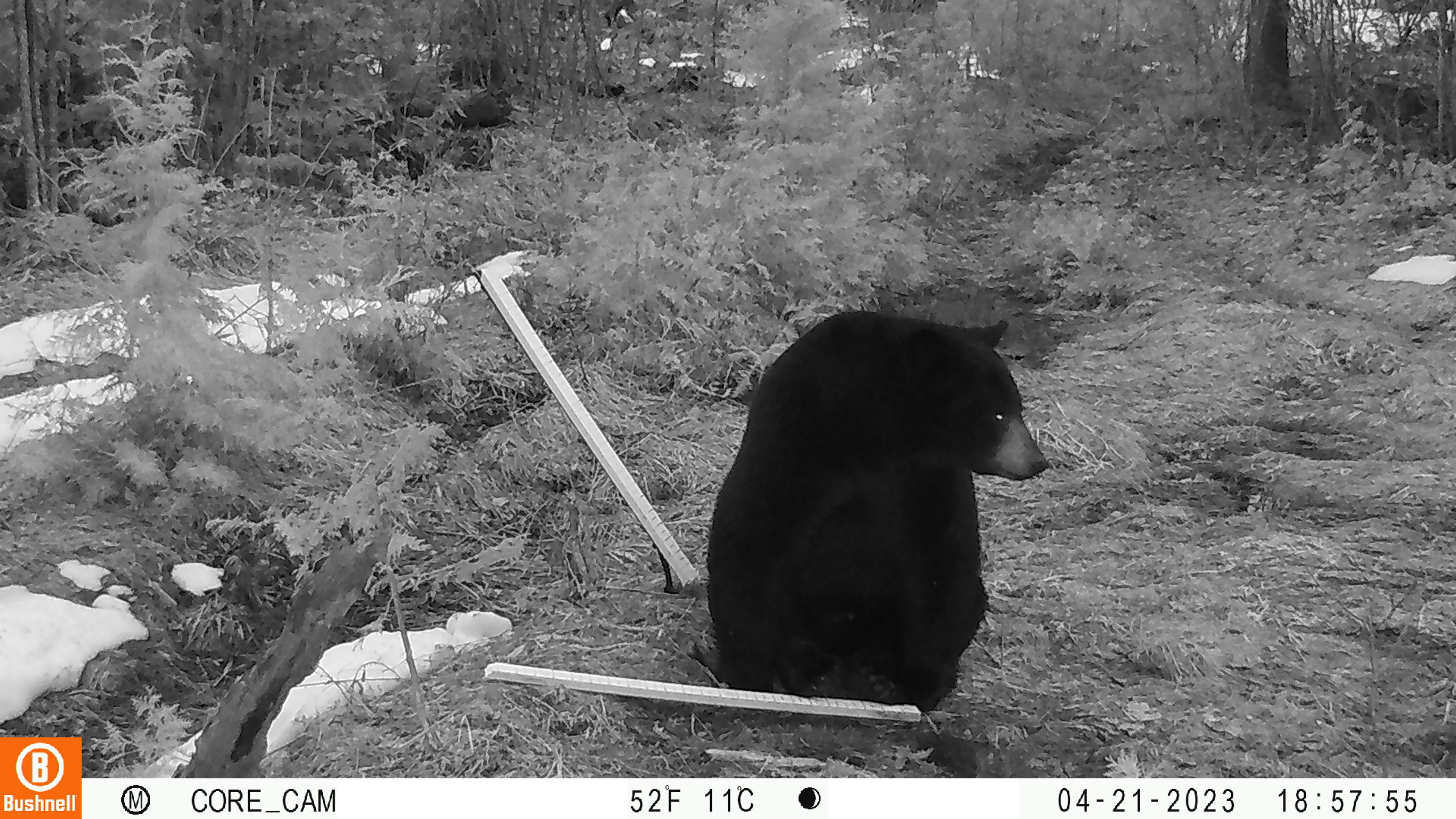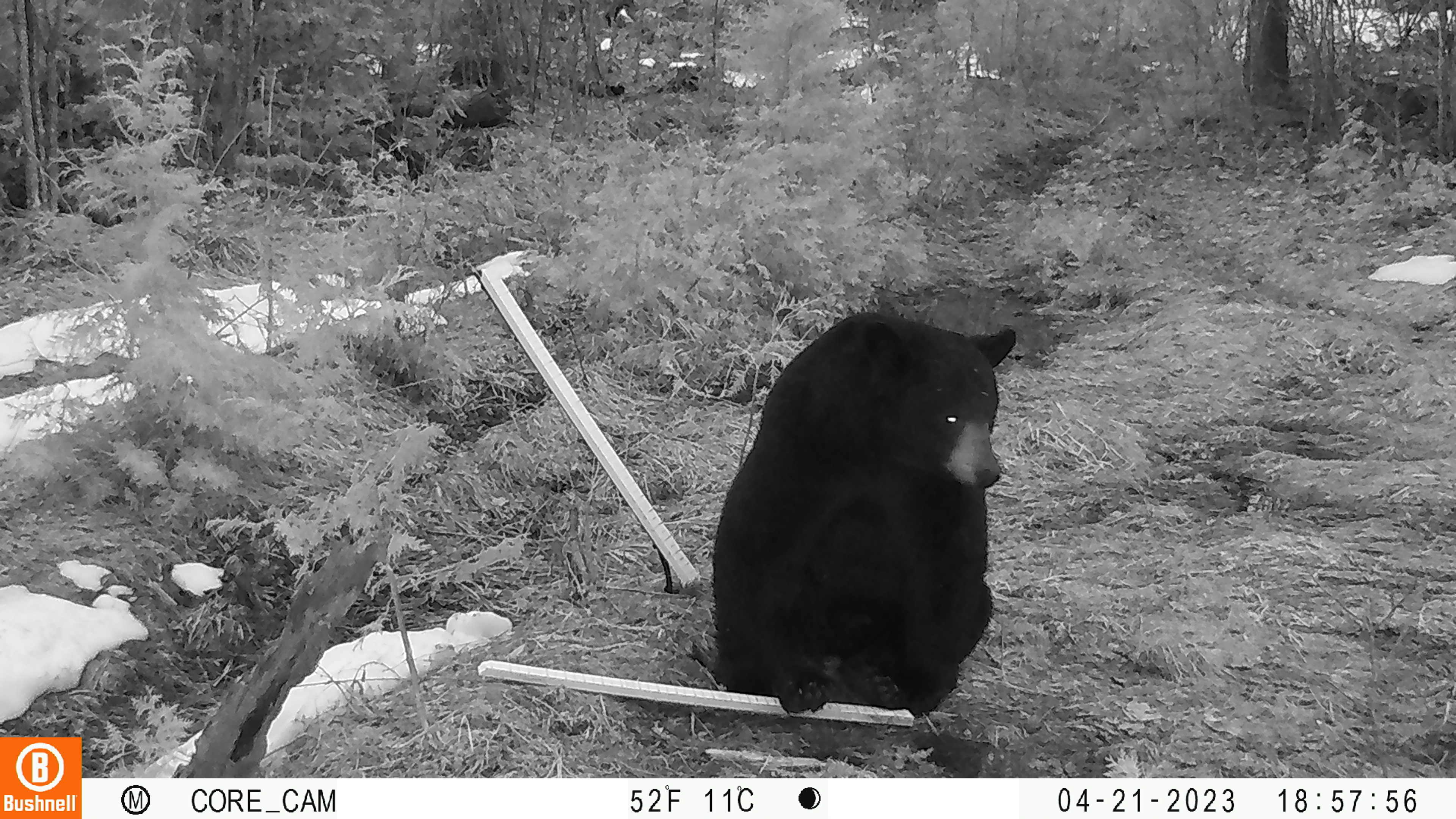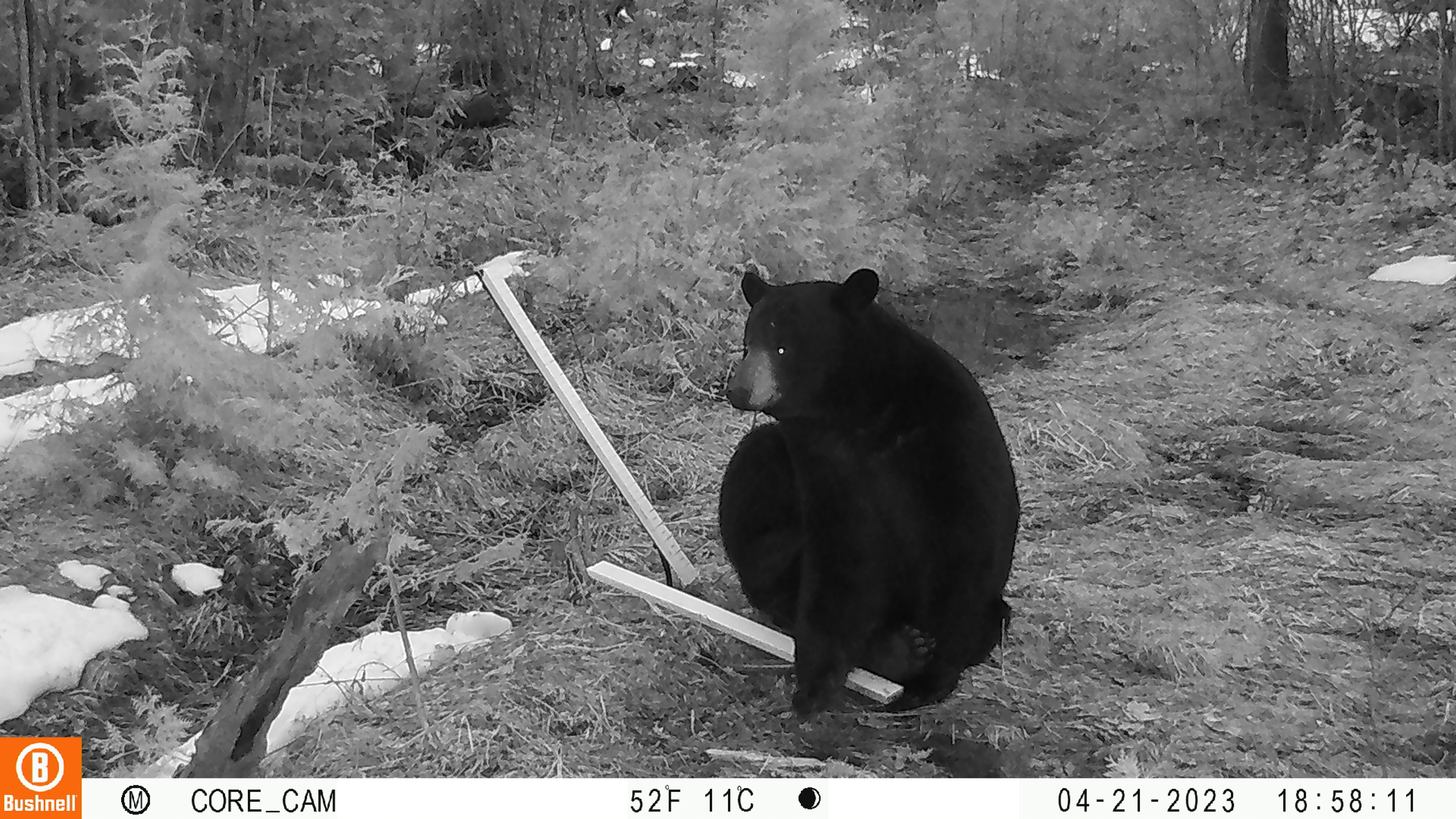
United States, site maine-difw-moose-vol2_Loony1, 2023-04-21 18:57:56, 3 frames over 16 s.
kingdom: Animalia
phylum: Chordata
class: Mammalia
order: Carnivora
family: Ursidae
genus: Ursus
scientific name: Ursus americanus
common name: black bear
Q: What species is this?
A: Black bear (Ursus americanus).